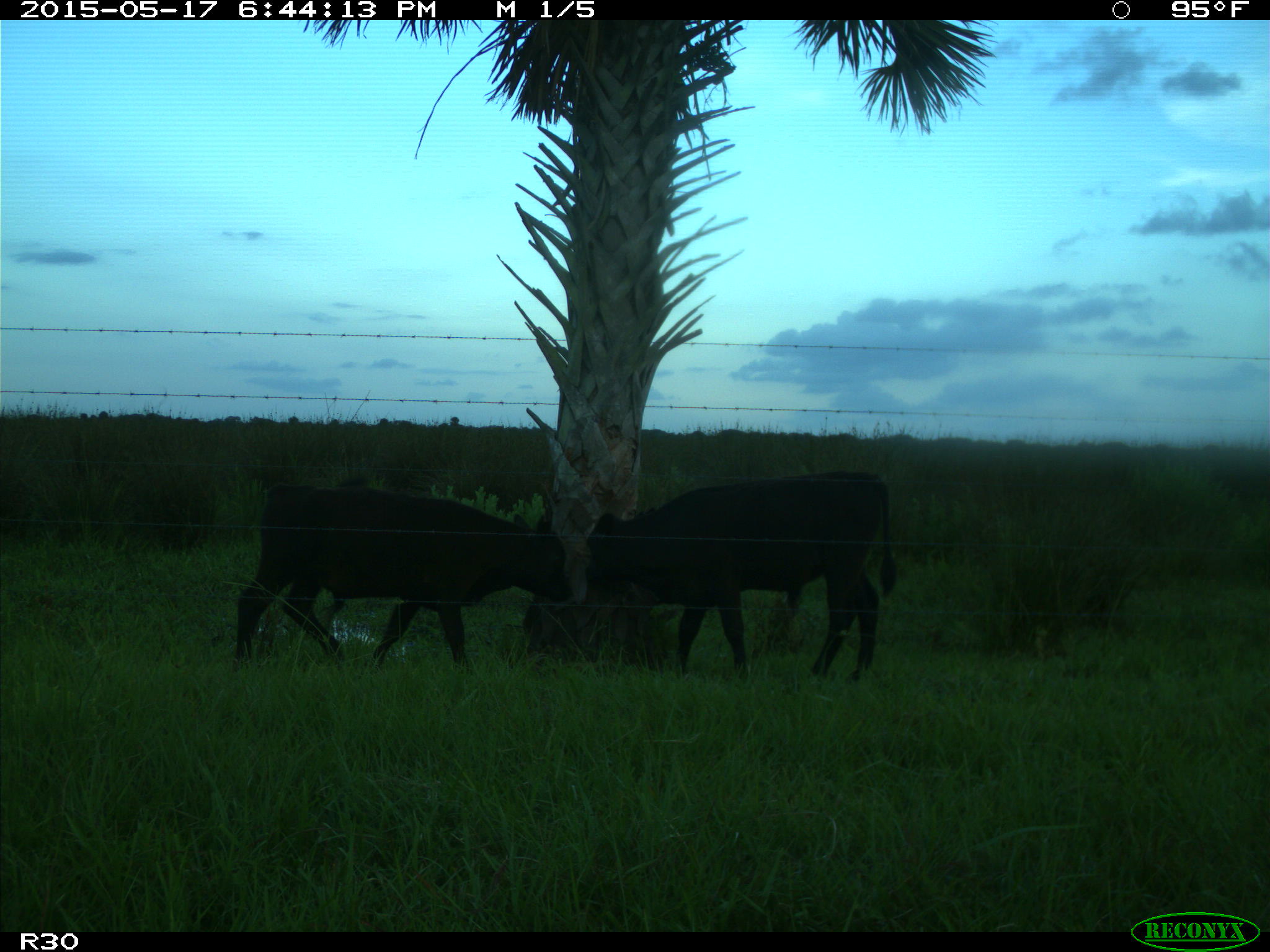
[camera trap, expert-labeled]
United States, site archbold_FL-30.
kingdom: Animalia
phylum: Chordata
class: Mammalia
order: Artiodactyla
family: Bovidae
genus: Bos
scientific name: Bos taurus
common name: domestic cow